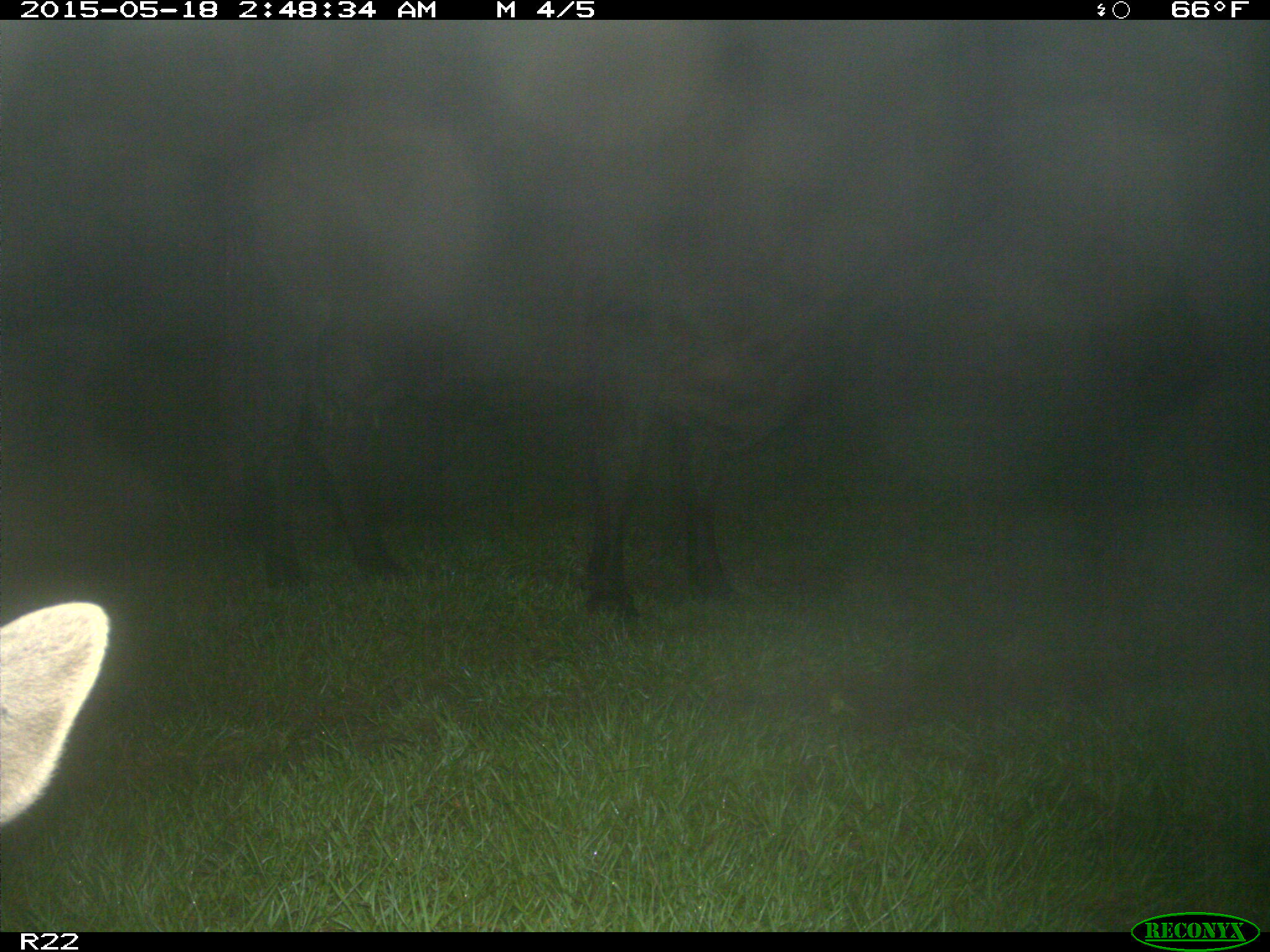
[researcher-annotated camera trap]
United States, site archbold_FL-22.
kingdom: Animalia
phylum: Chordata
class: Mammalia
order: Artiodactyla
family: Bovidae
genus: Bos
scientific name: Bos taurus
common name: domestic cow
Bos taurus (domestic cow).